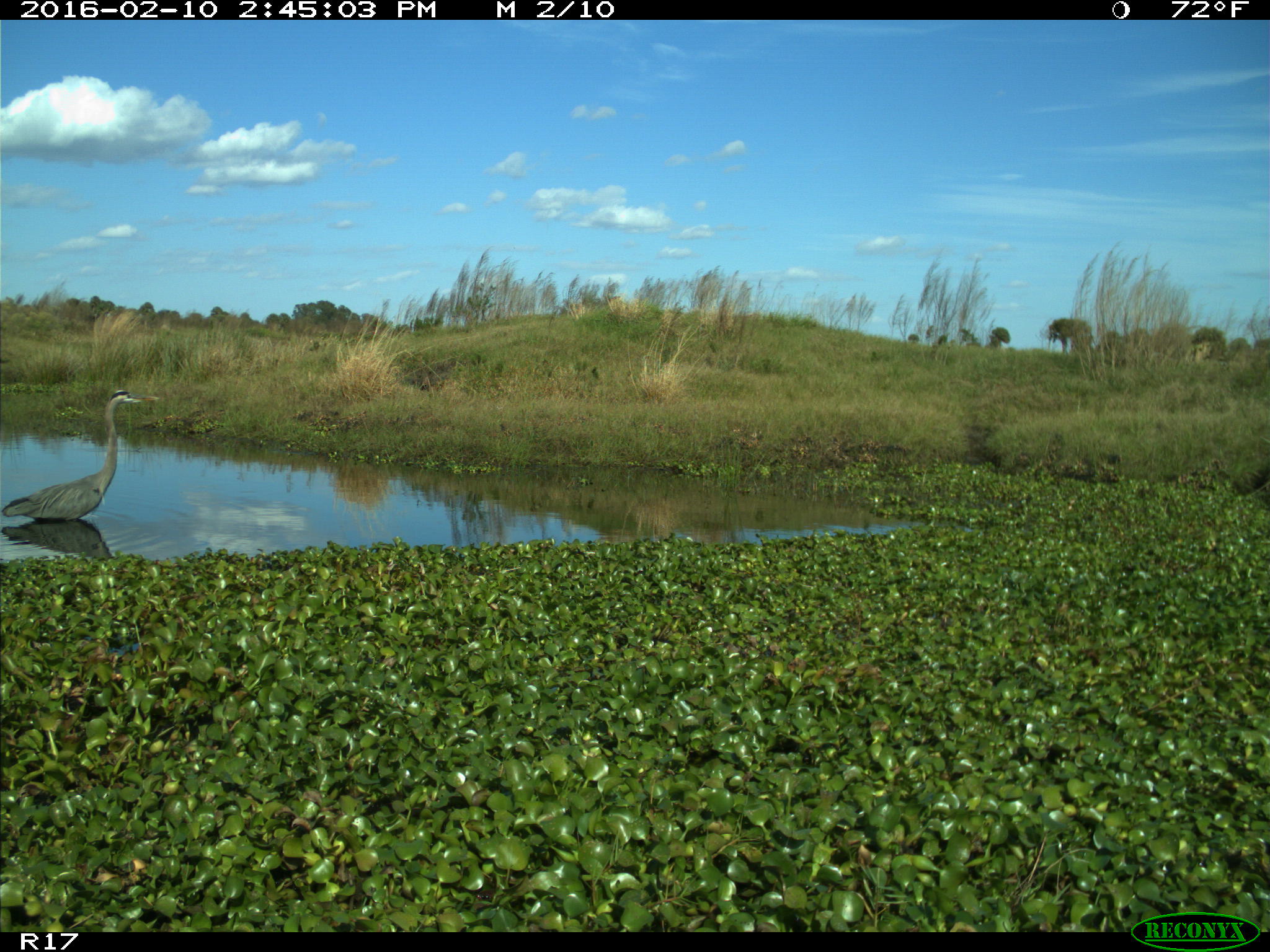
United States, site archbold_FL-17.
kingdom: Animalia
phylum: Chordata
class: Aves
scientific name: Aves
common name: birds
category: unidentified bird